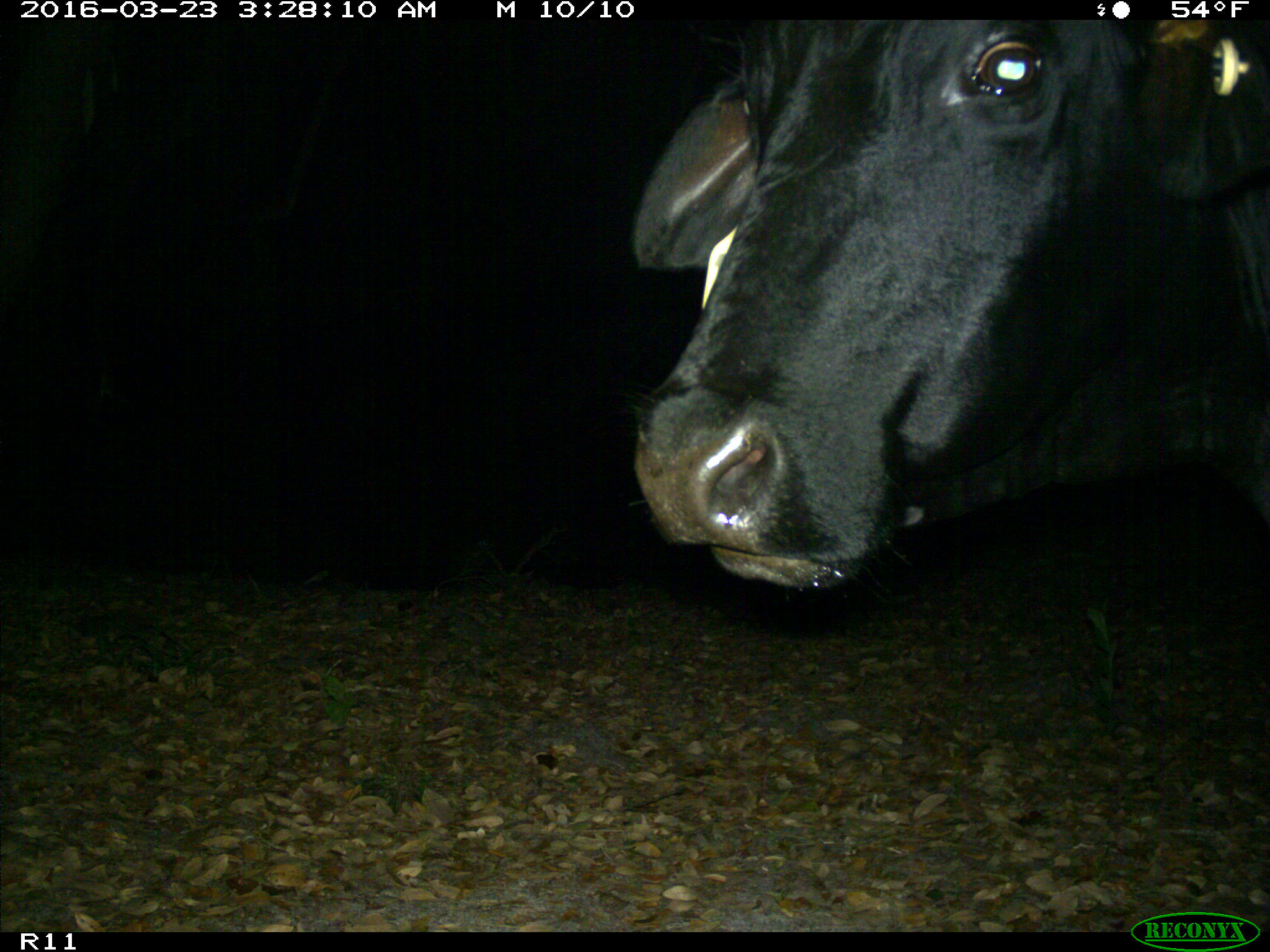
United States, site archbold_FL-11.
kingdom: Animalia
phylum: Chordata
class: Mammalia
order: Artiodactyla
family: Bovidae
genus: Bos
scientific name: Bos taurus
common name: domestic cow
Bos taurus (domestic cow).